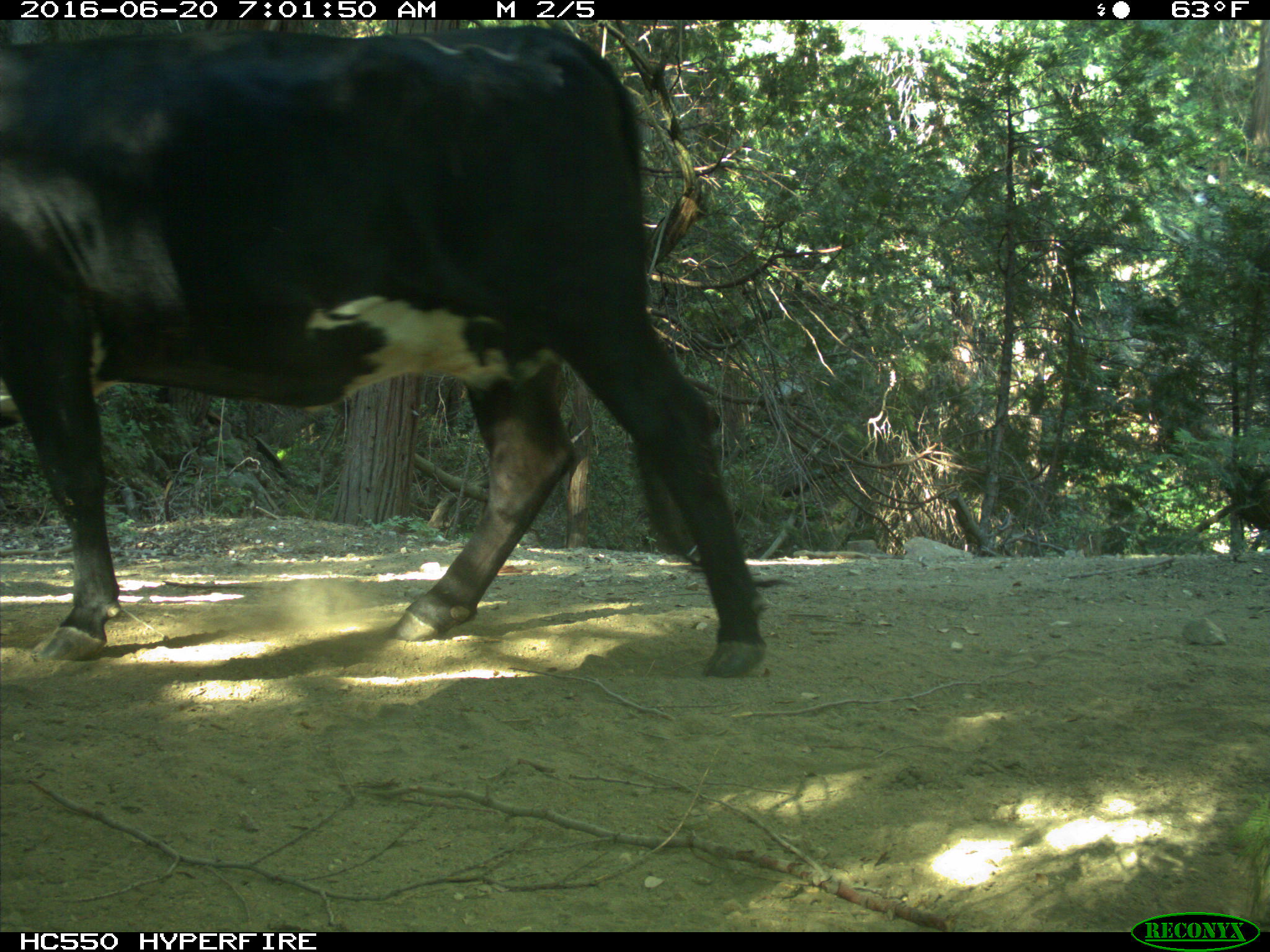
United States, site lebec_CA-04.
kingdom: Animalia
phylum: Chordata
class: Mammalia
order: Artiodactyla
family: Bovidae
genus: Bos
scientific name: Bos taurus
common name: domestic cow